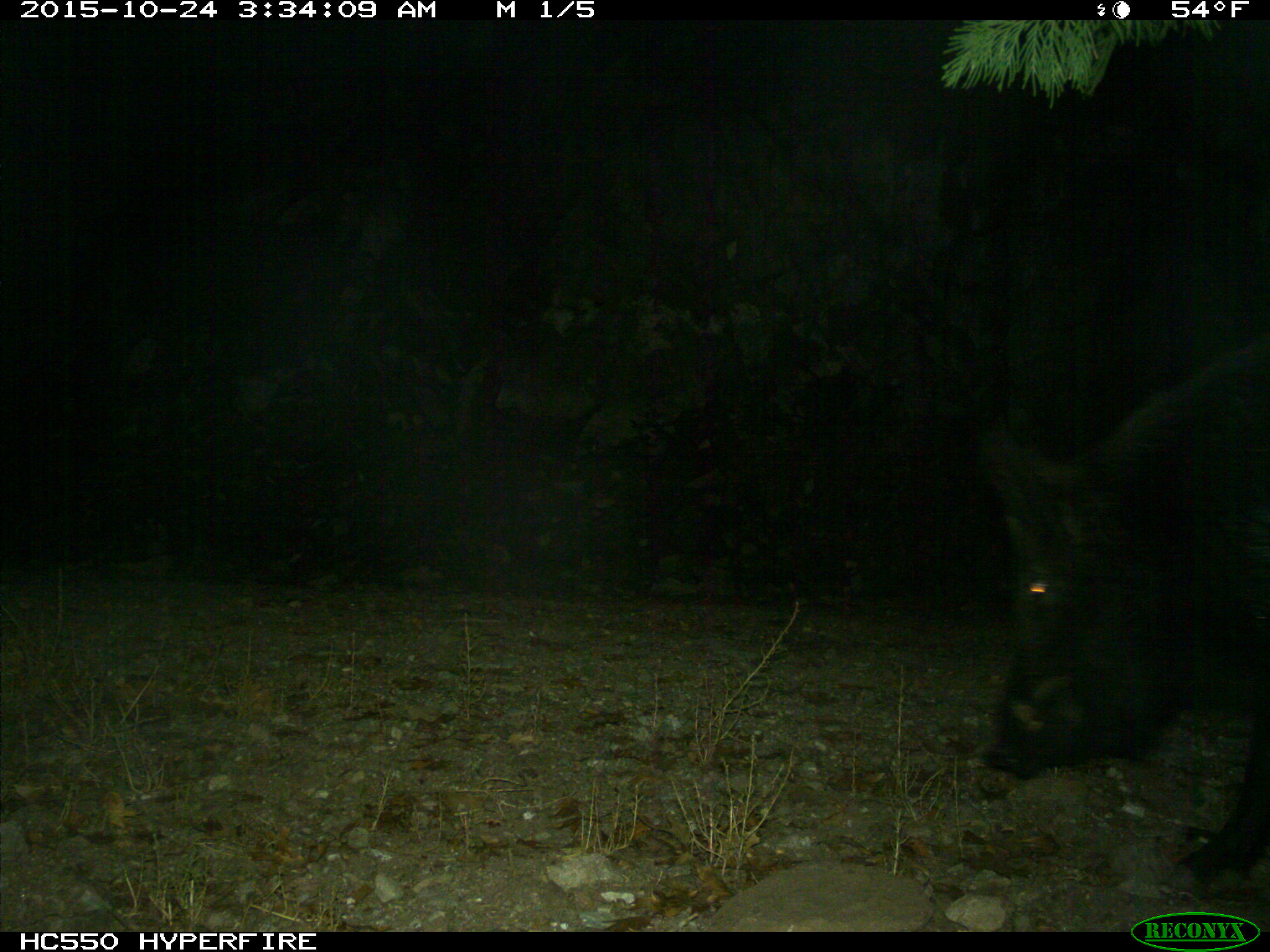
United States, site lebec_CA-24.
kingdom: Animalia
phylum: Chordata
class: Mammalia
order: Artiodactyla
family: Suidae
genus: Sus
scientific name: Sus scrofa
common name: wild boar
Sus scrofa (wild boar).